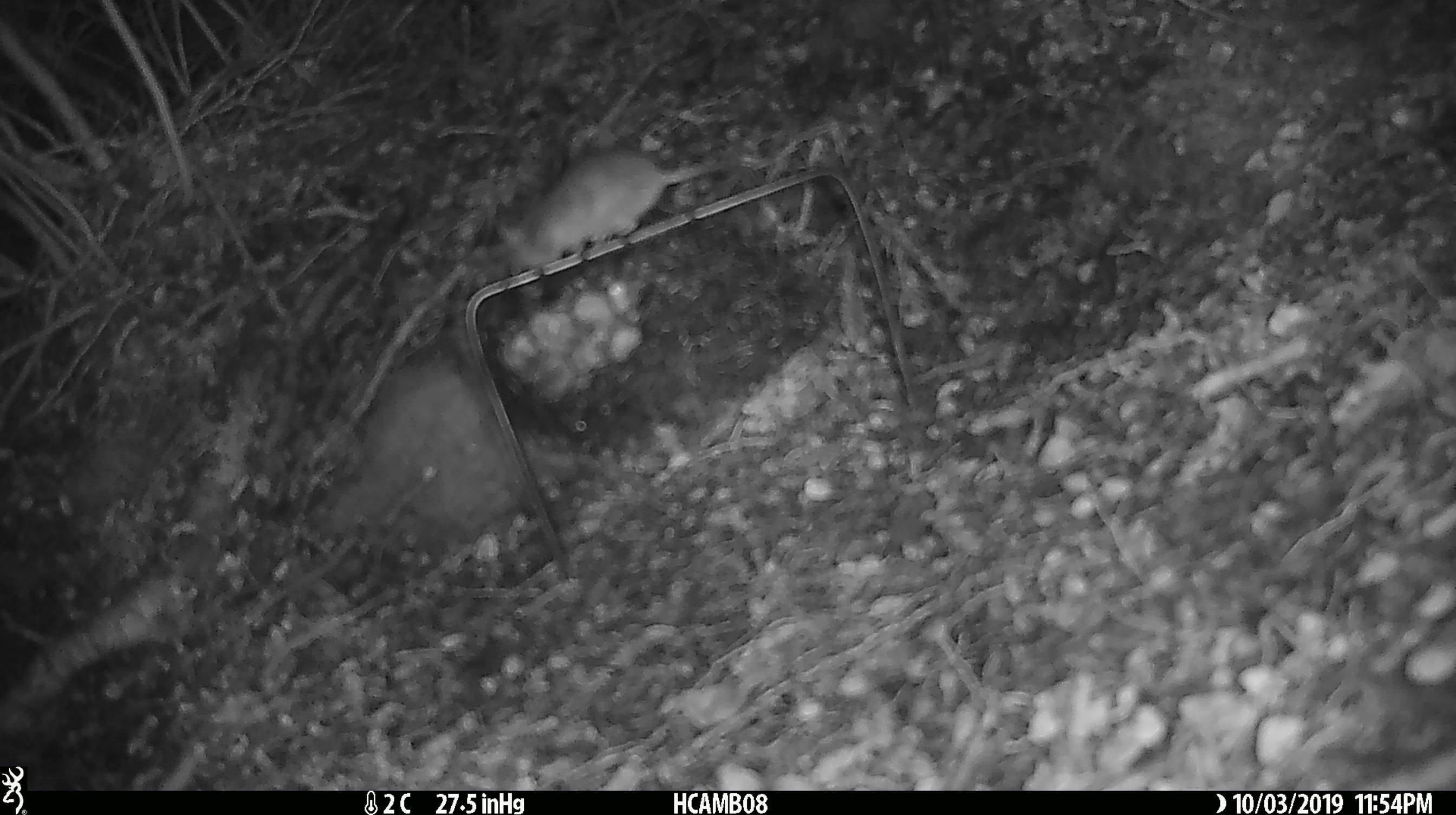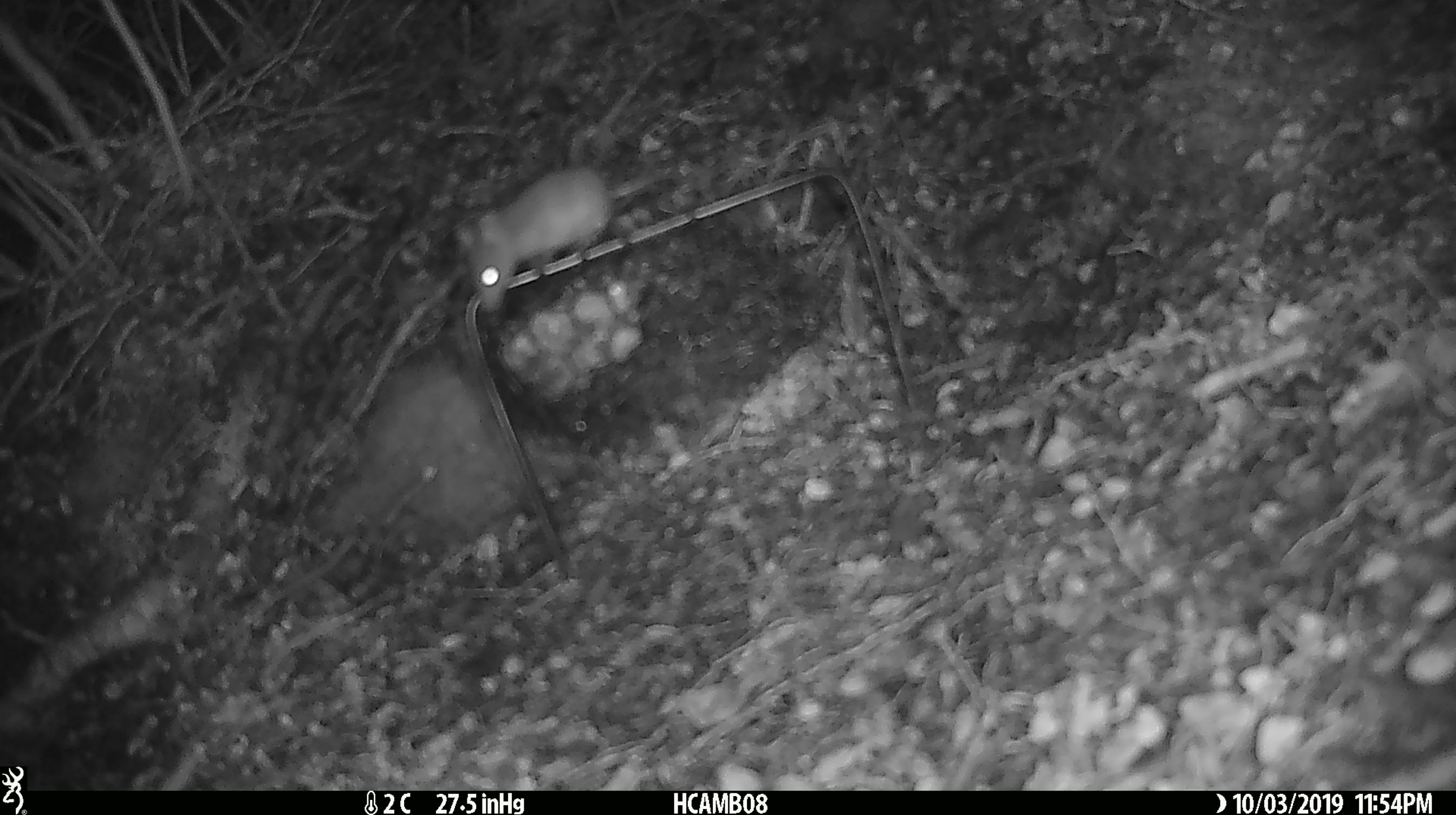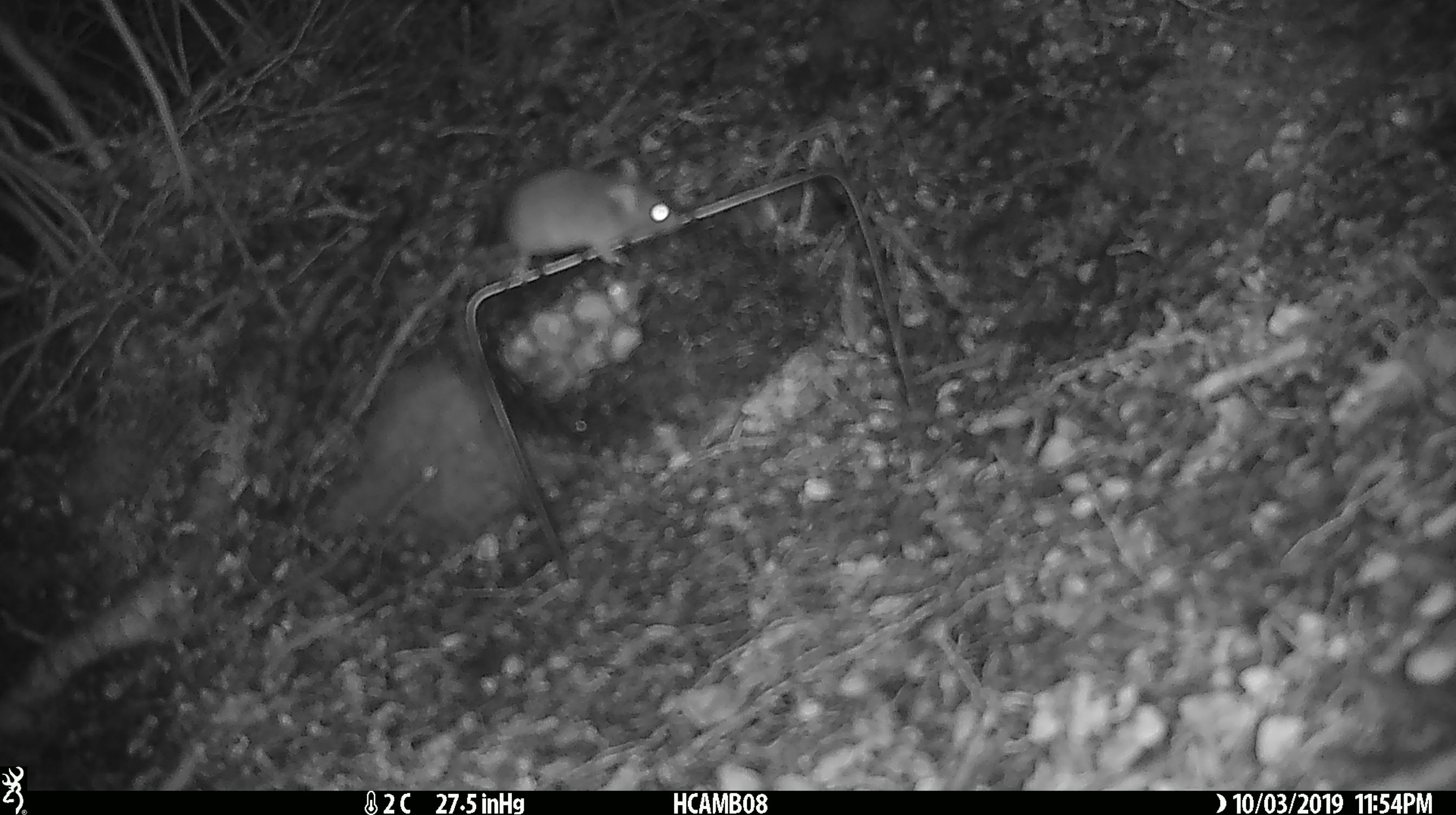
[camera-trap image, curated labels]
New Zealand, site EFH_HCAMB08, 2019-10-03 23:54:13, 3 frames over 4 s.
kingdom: Animalia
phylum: Chordata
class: Mammalia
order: Rodentia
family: Muridae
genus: Mus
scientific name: Mus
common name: mouse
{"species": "mouse (Mus)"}